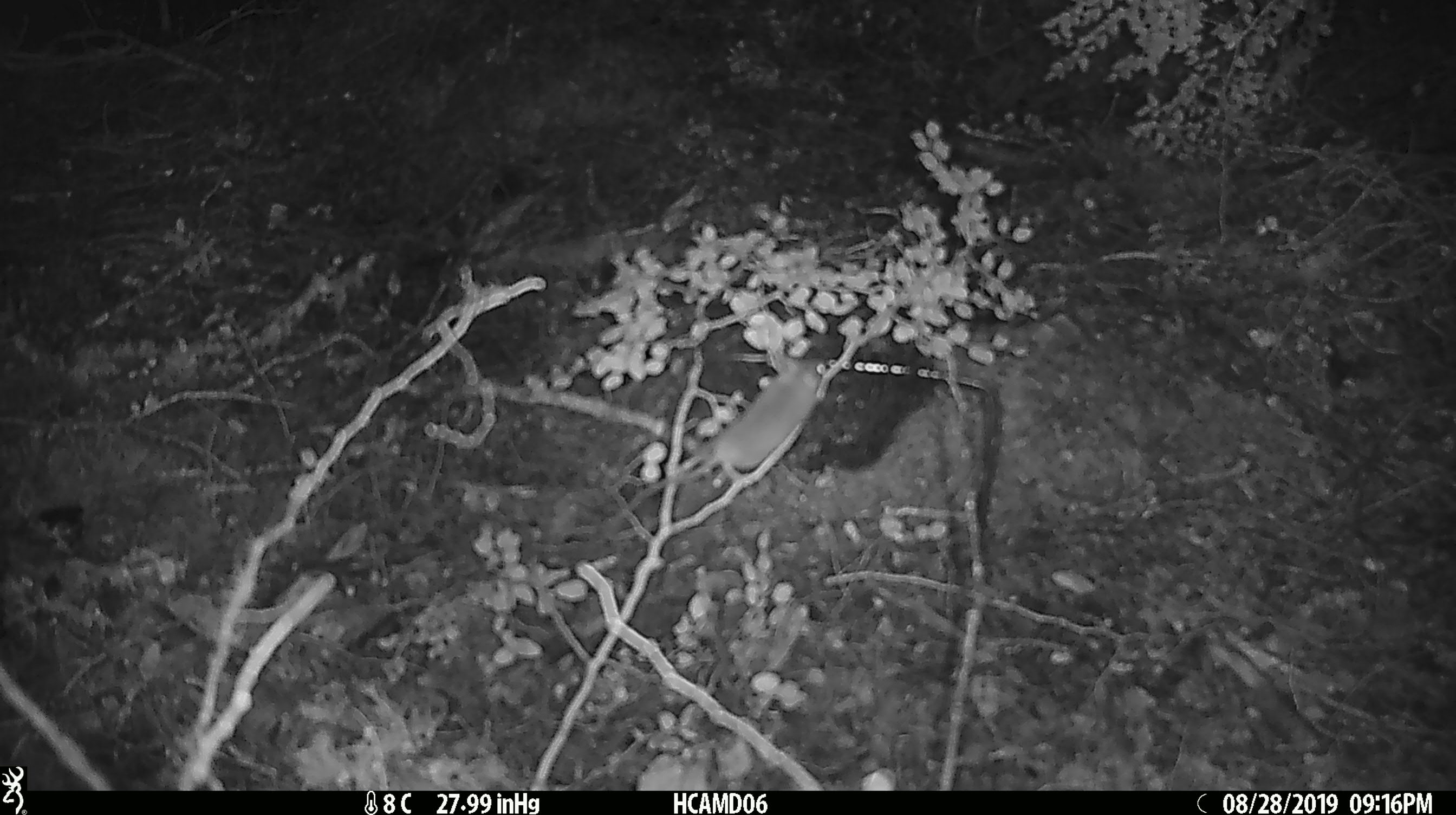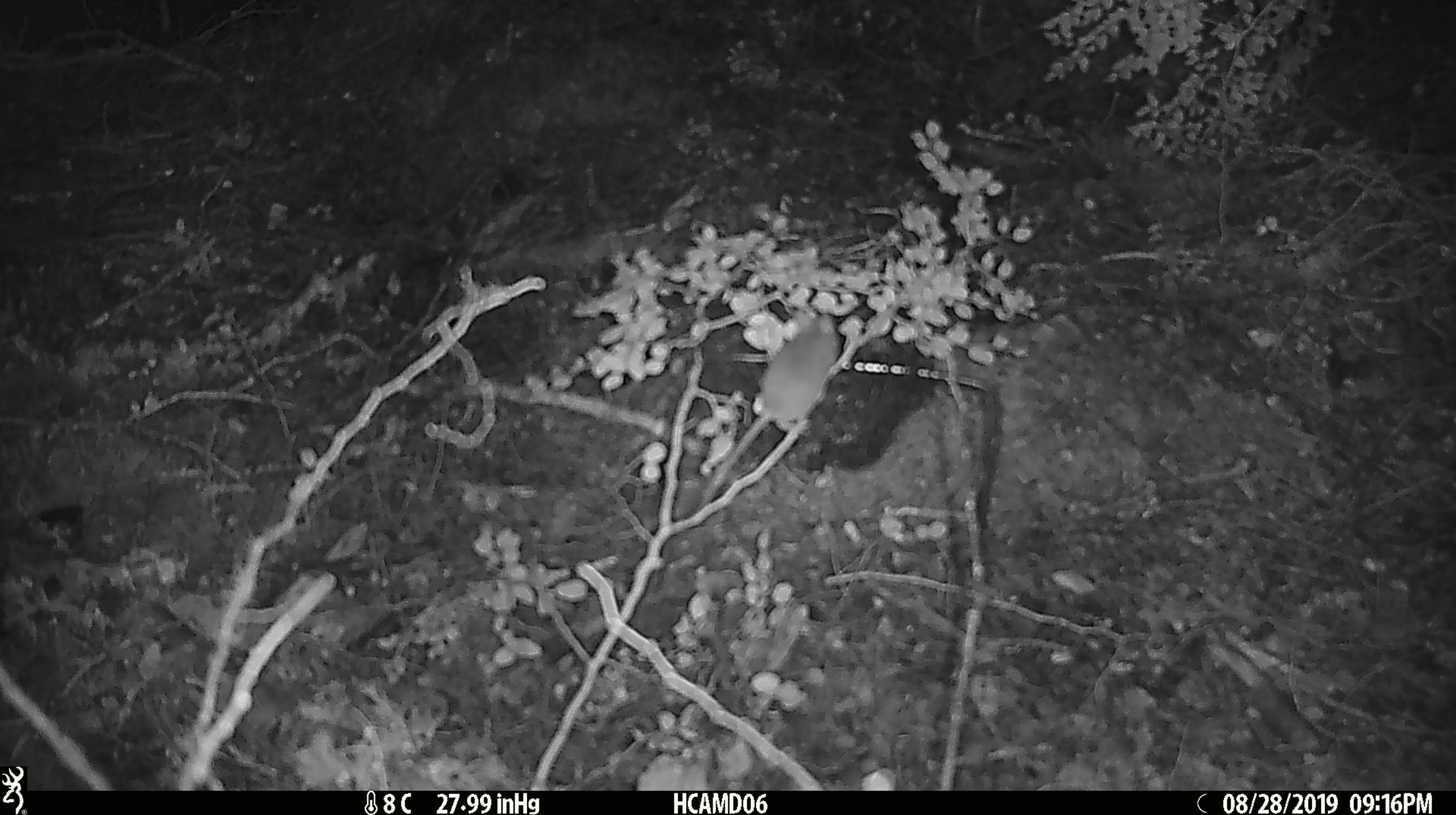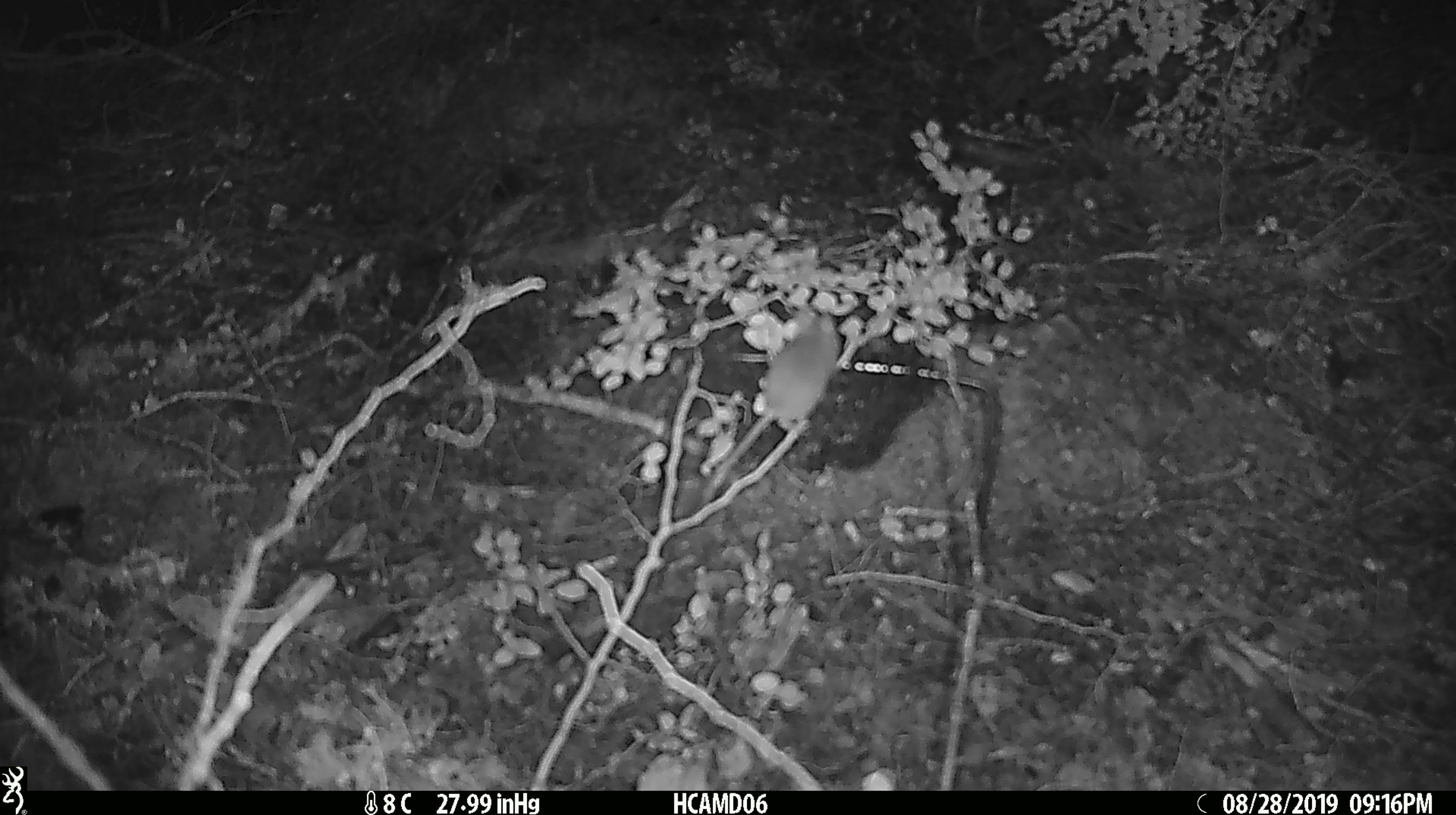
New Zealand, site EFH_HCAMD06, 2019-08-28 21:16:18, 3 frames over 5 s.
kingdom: Animalia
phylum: Chordata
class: Mammalia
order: Rodentia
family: Muridae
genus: Mus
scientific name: Mus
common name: mouse